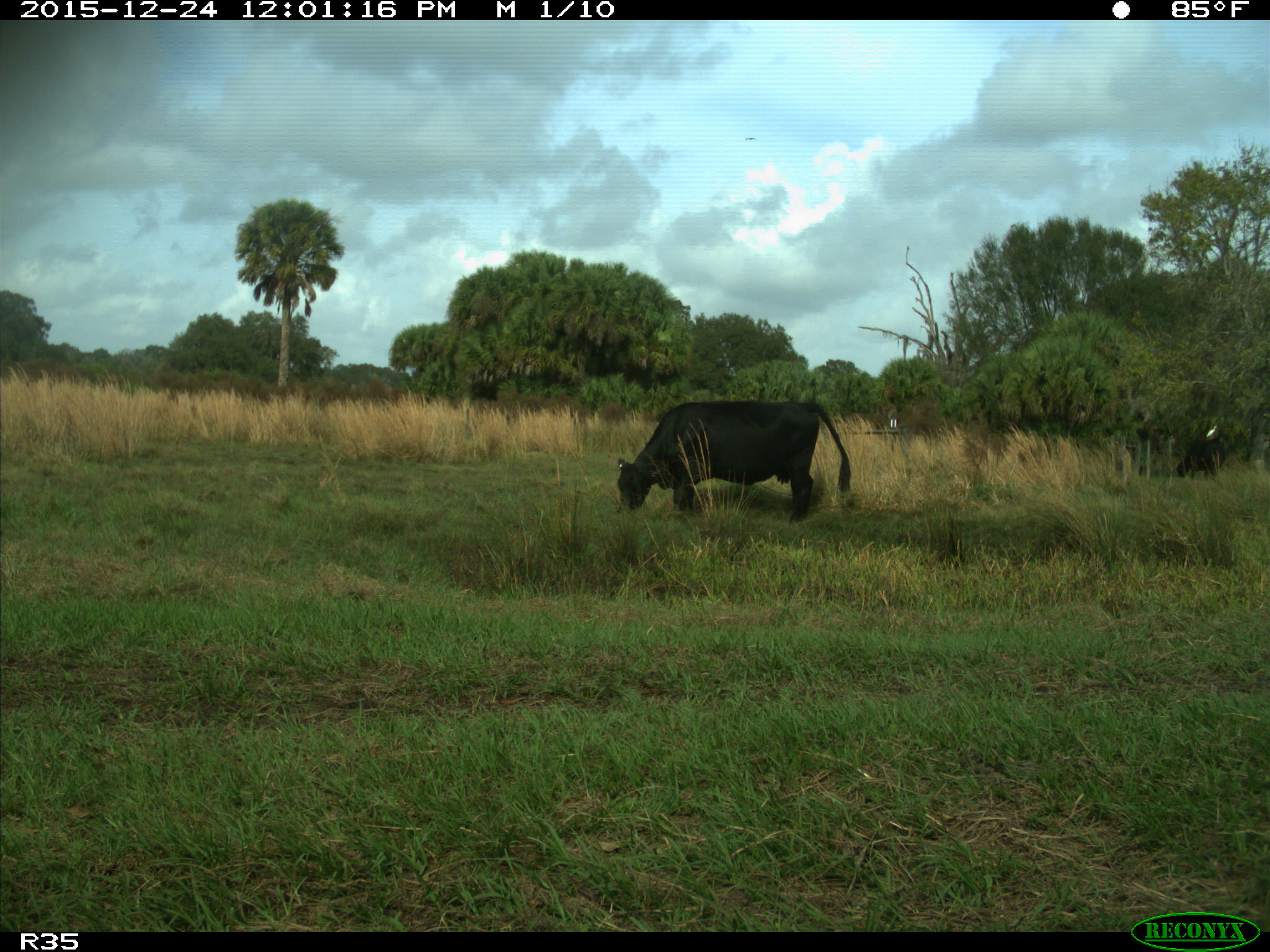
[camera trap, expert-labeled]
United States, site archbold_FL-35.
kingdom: Animalia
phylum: Chordata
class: Mammalia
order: Artiodactyla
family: Bovidae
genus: Bos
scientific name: Bos taurus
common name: domestic cow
Bos taurus (domestic cow).